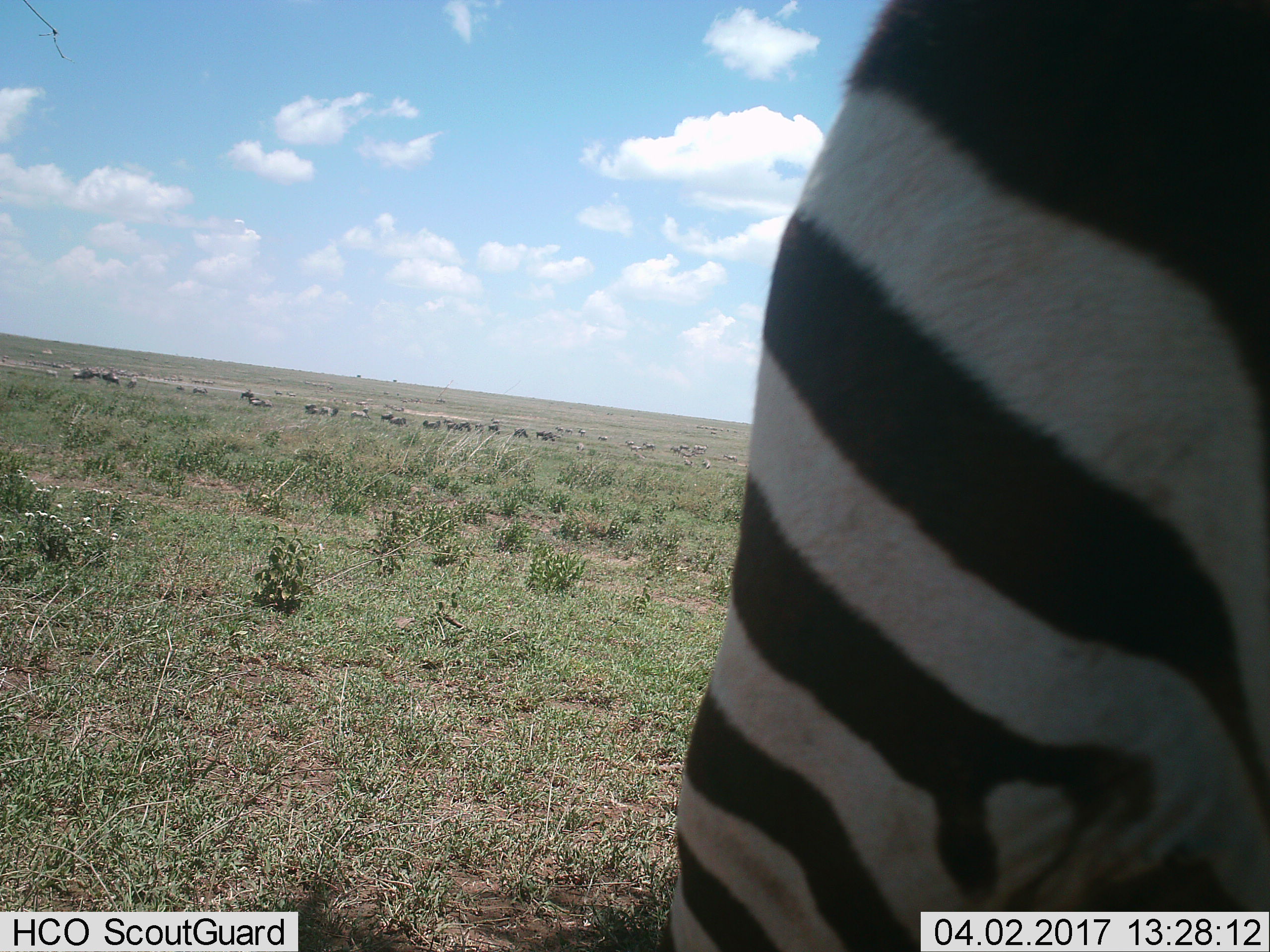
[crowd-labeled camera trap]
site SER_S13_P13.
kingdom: Animalia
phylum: Chordata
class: Mammalia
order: Artiodactyla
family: Bovidae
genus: Connochaetes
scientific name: Connochaetes taurinus taurinus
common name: blue wildebeest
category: wildebeestblue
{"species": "wildebeestblue (blue wildebeest) (Connochaetes taurinus taurinus)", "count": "11-50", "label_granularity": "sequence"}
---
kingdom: Animalia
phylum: Chordata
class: Mammalia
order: Perissodactyla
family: Equidae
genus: Equus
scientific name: Equus quagga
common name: plains zebra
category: zebraplains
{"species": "zebraplains (plains zebra) (Equus quagga)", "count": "1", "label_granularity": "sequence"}